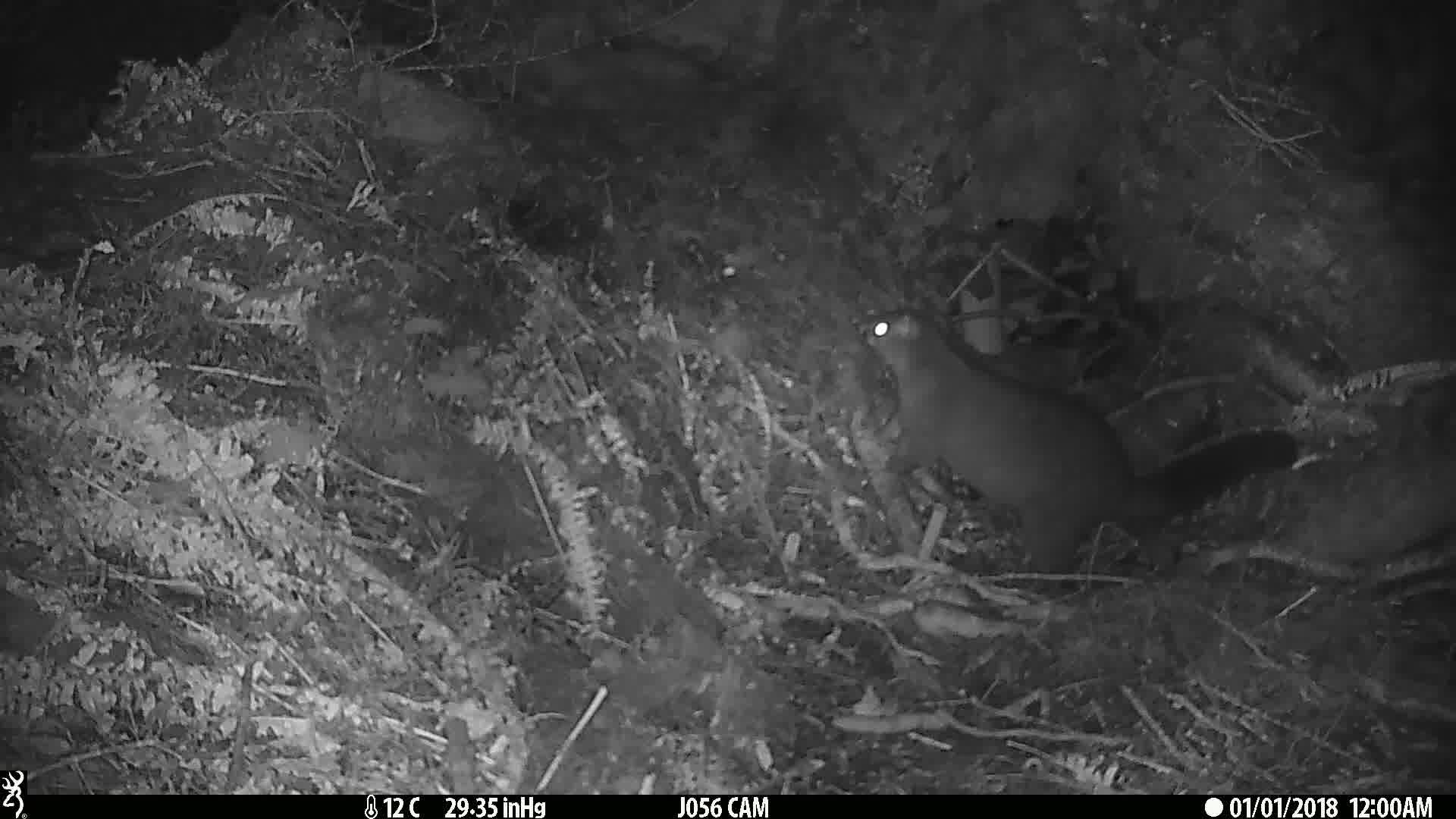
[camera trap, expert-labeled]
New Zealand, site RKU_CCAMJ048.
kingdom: Animalia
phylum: Chordata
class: Mammalia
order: Diprotodontia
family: Phalangeridae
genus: Trichosurus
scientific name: Trichosurus vulpecula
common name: common brushtail possum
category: possum